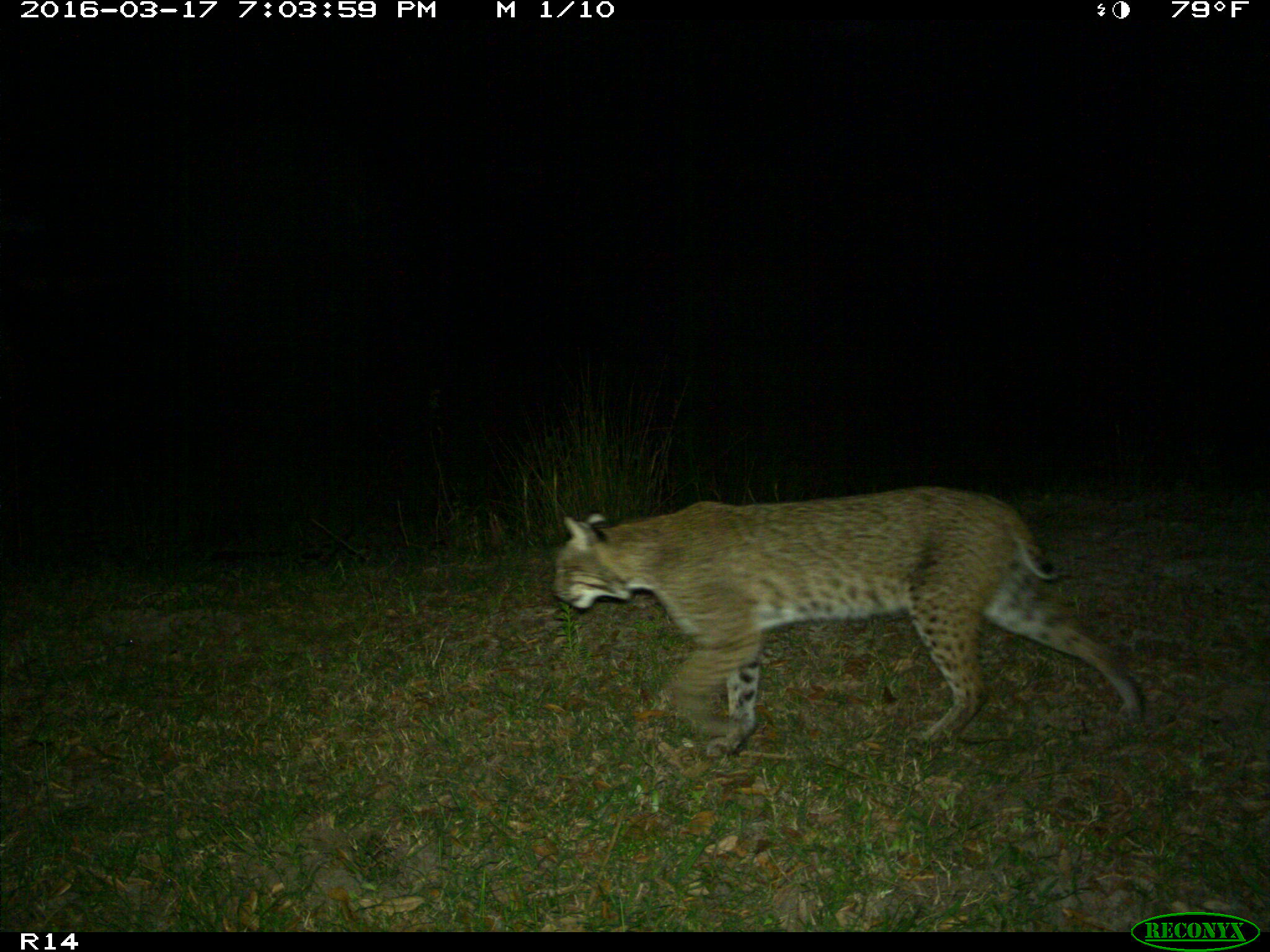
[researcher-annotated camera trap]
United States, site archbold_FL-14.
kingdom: Animalia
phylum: Chordata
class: Mammalia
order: Carnivora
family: Felidae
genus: Lynx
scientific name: Lynx rufus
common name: bobcat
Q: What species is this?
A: Lynx rufus (bobcat).